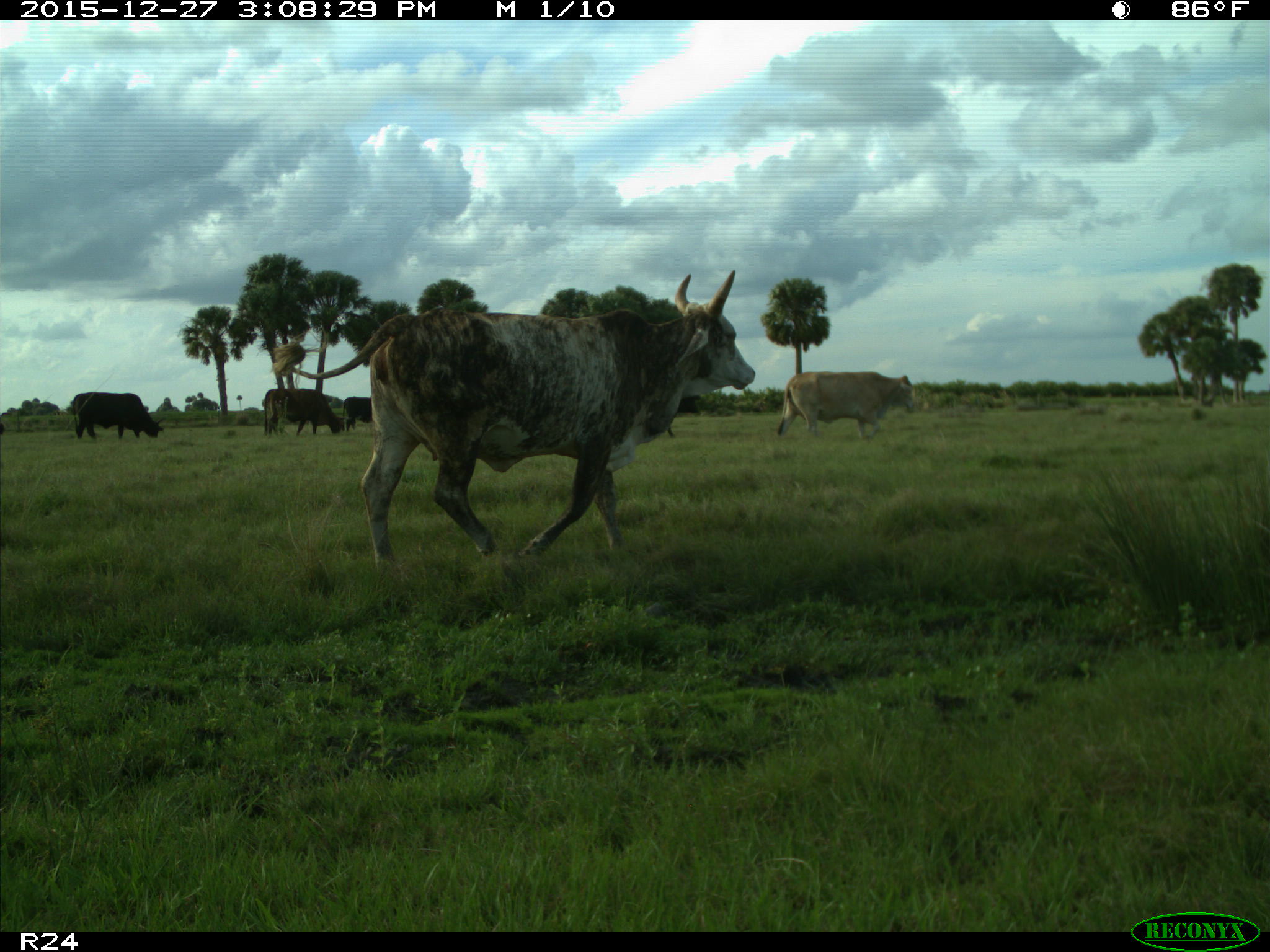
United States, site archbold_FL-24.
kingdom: Animalia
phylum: Chordata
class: Mammalia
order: Artiodactyla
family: Bovidae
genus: Bos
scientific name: Bos taurus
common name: domestic cow